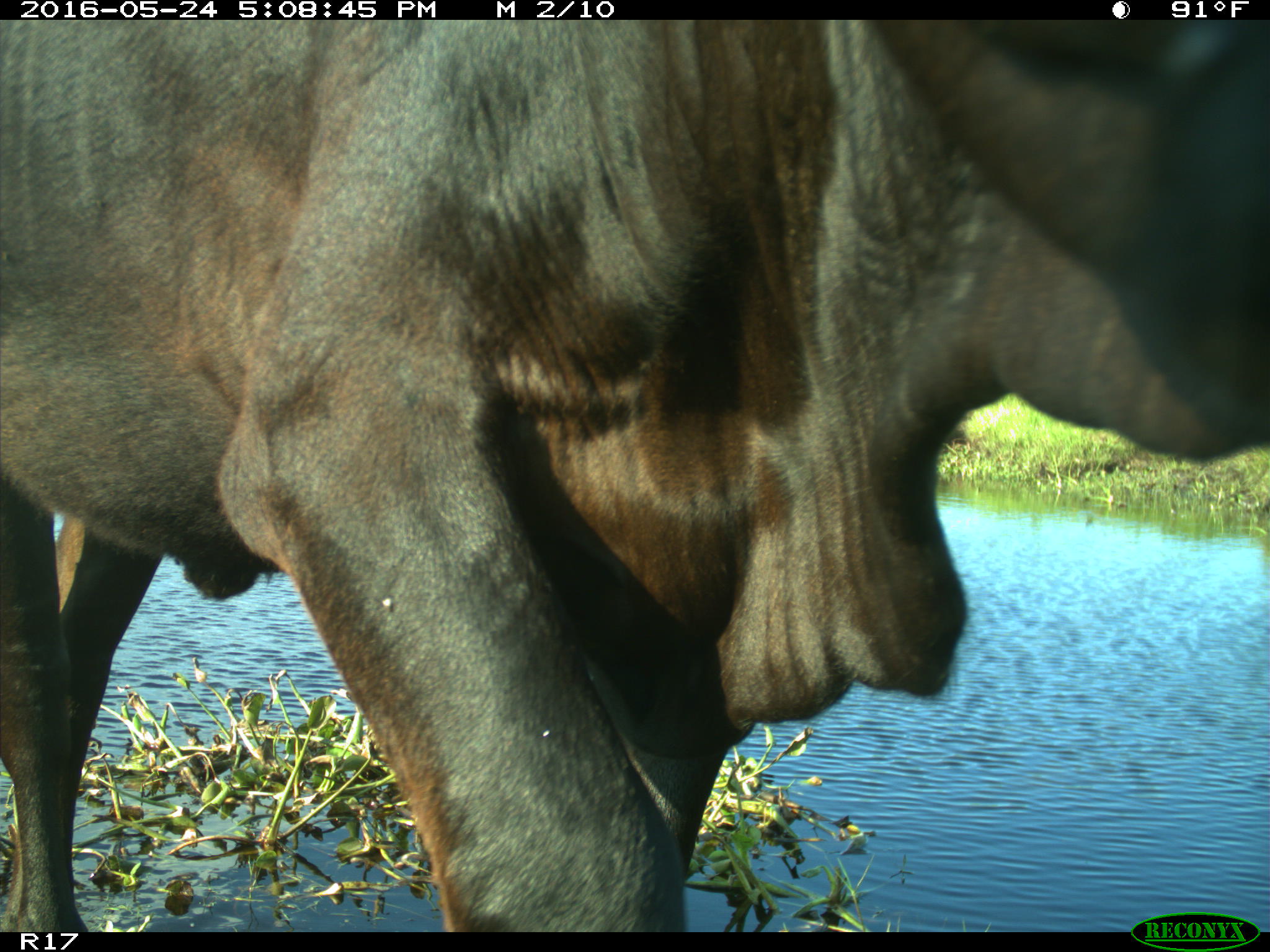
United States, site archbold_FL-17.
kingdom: Animalia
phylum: Chordata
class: Mammalia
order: Artiodactyla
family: Bovidae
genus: Bos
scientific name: Bos taurus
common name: domestic cow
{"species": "Bos taurus (domestic cow)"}